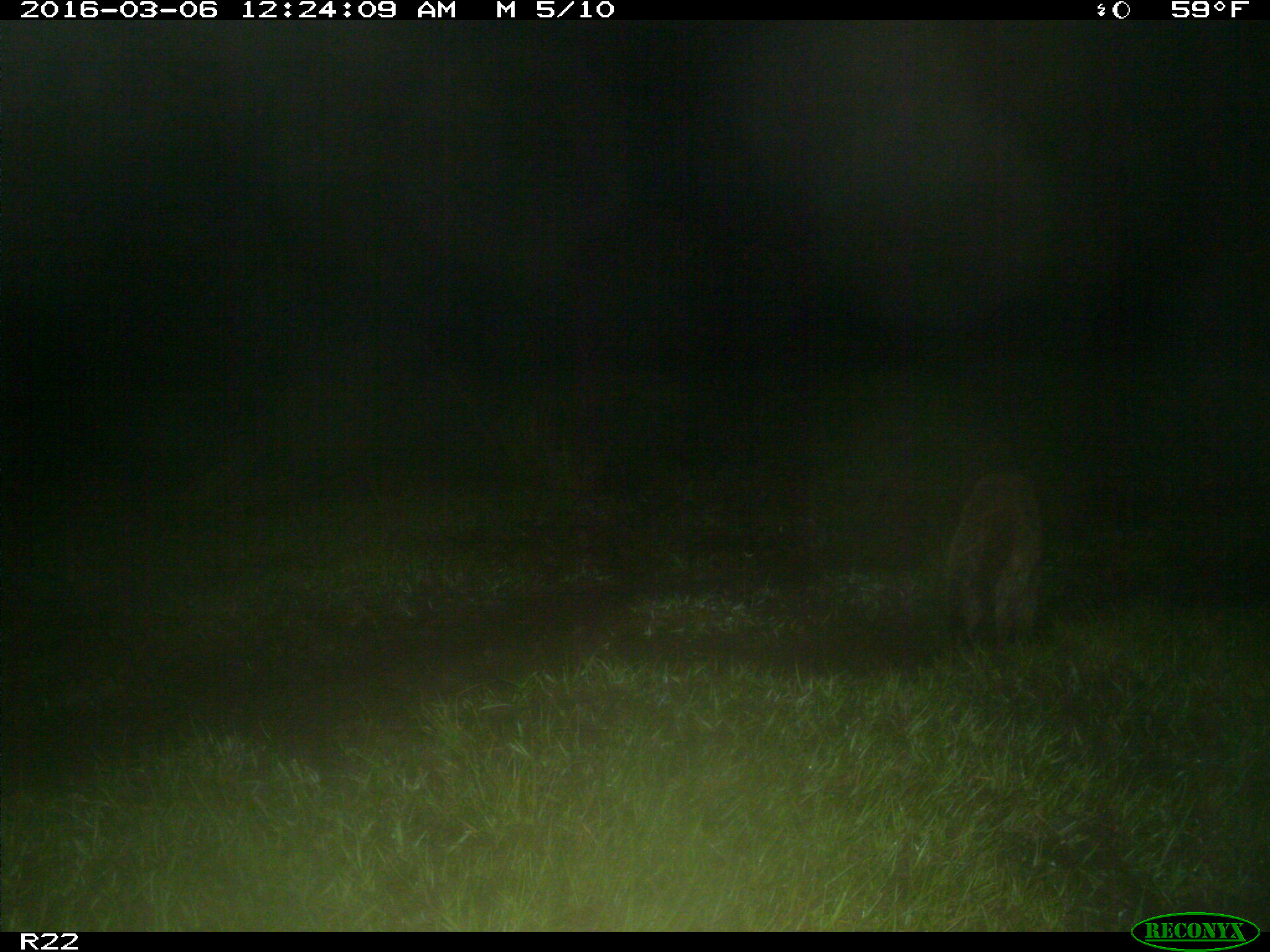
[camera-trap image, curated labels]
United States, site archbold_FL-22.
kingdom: Animalia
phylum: Chordata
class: Mammalia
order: Carnivora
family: Procyonidae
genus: Procyon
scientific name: Procyon lotor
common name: common raccoon